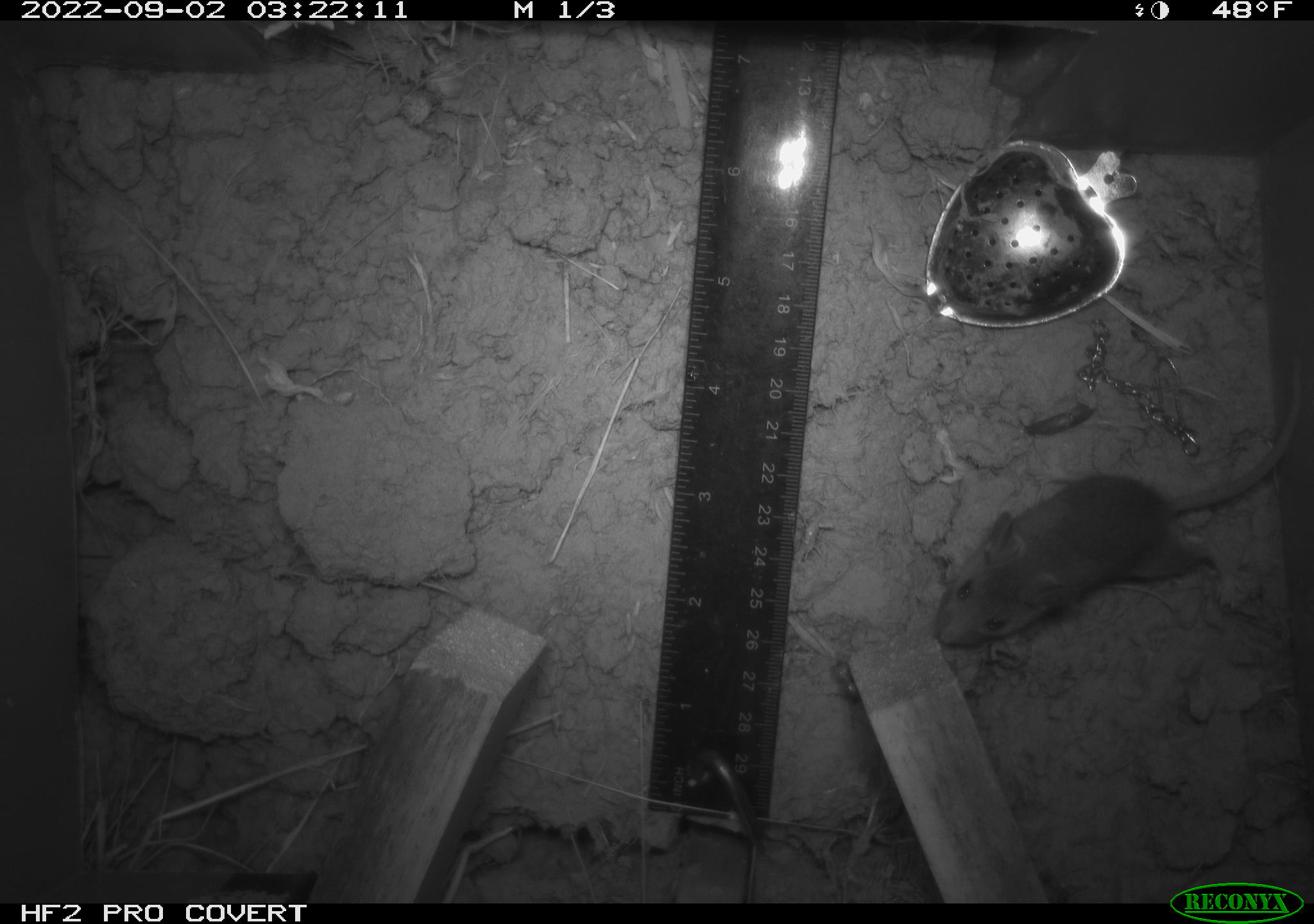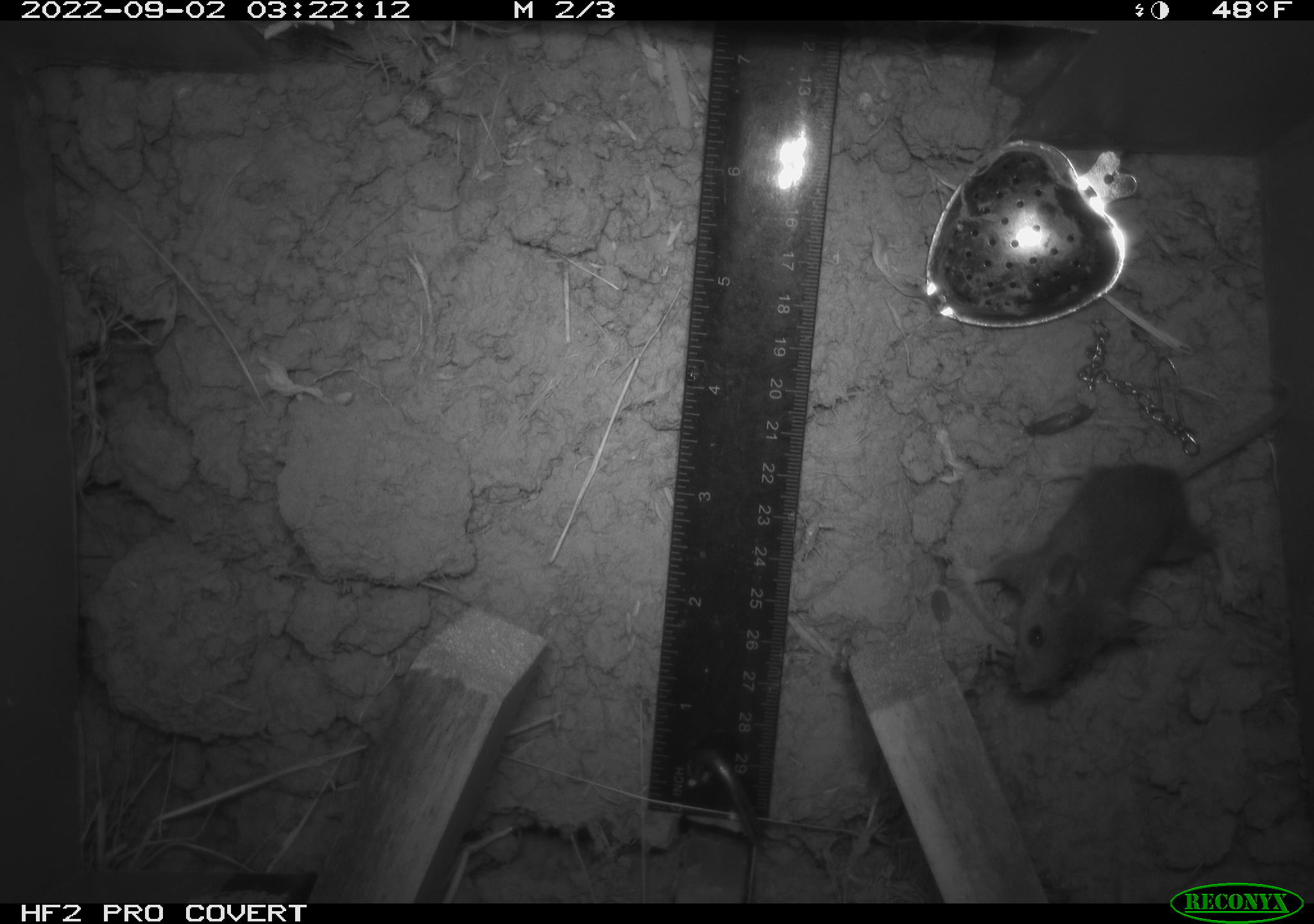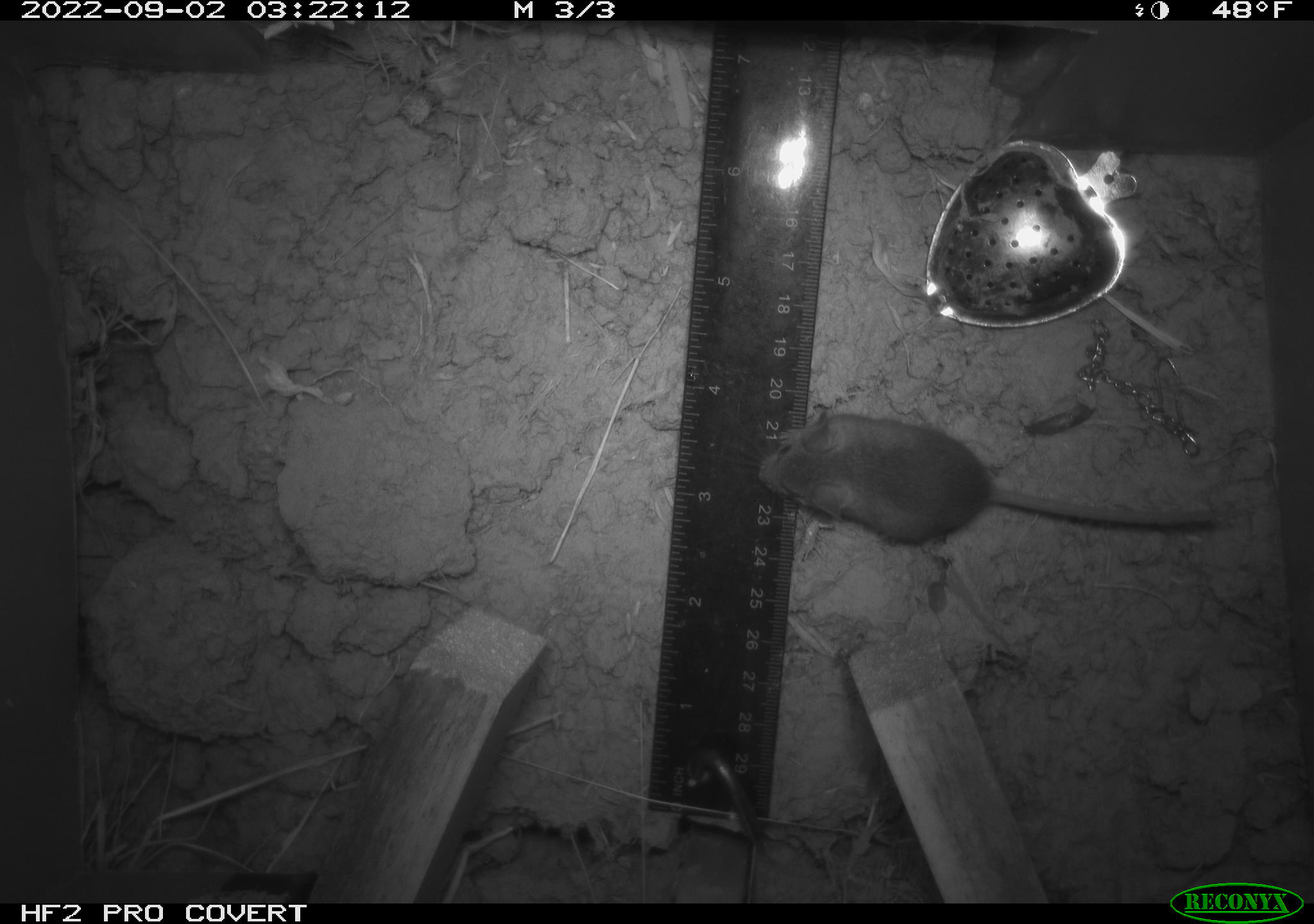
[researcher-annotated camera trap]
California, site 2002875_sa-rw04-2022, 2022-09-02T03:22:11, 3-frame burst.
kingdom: Animalia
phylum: Chordata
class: Mammalia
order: Rodentia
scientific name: Rodentia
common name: mouse species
Mouse species (Rodentia).